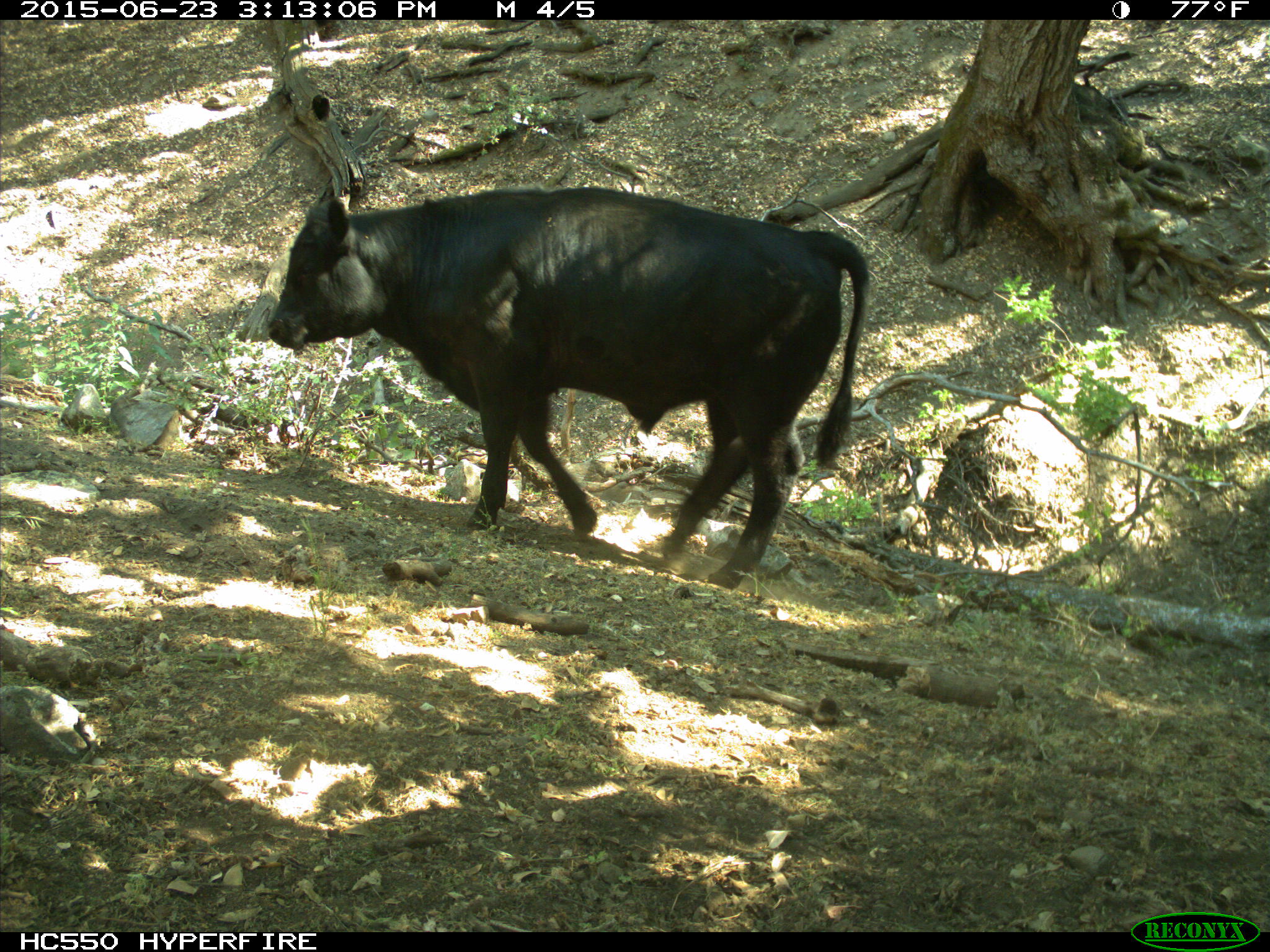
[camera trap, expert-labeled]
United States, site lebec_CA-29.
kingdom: Animalia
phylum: Chordata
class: Mammalia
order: Artiodactyla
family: Bovidae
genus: Bos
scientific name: Bos taurus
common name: domestic cow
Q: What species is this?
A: Bos taurus (domestic cow).